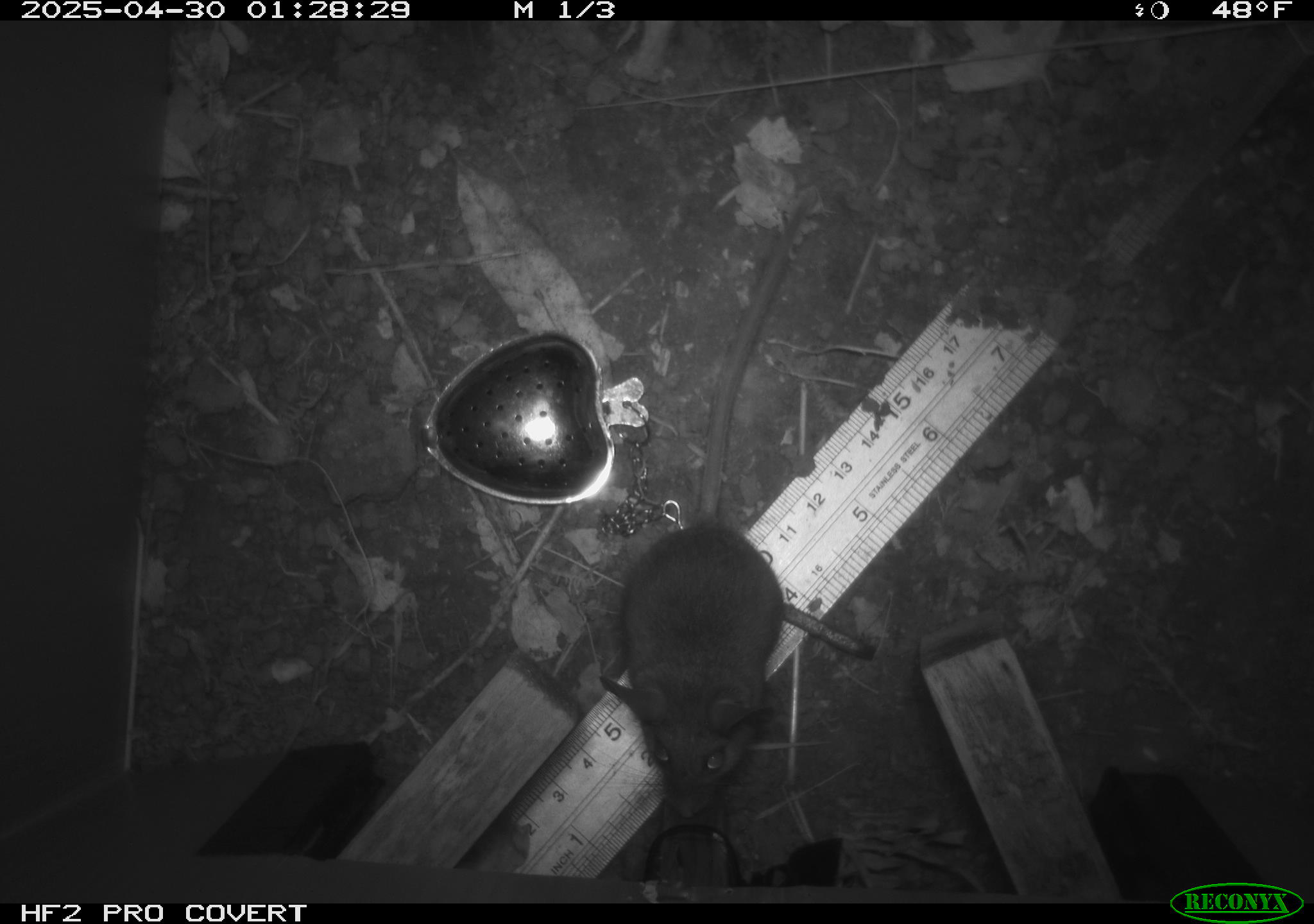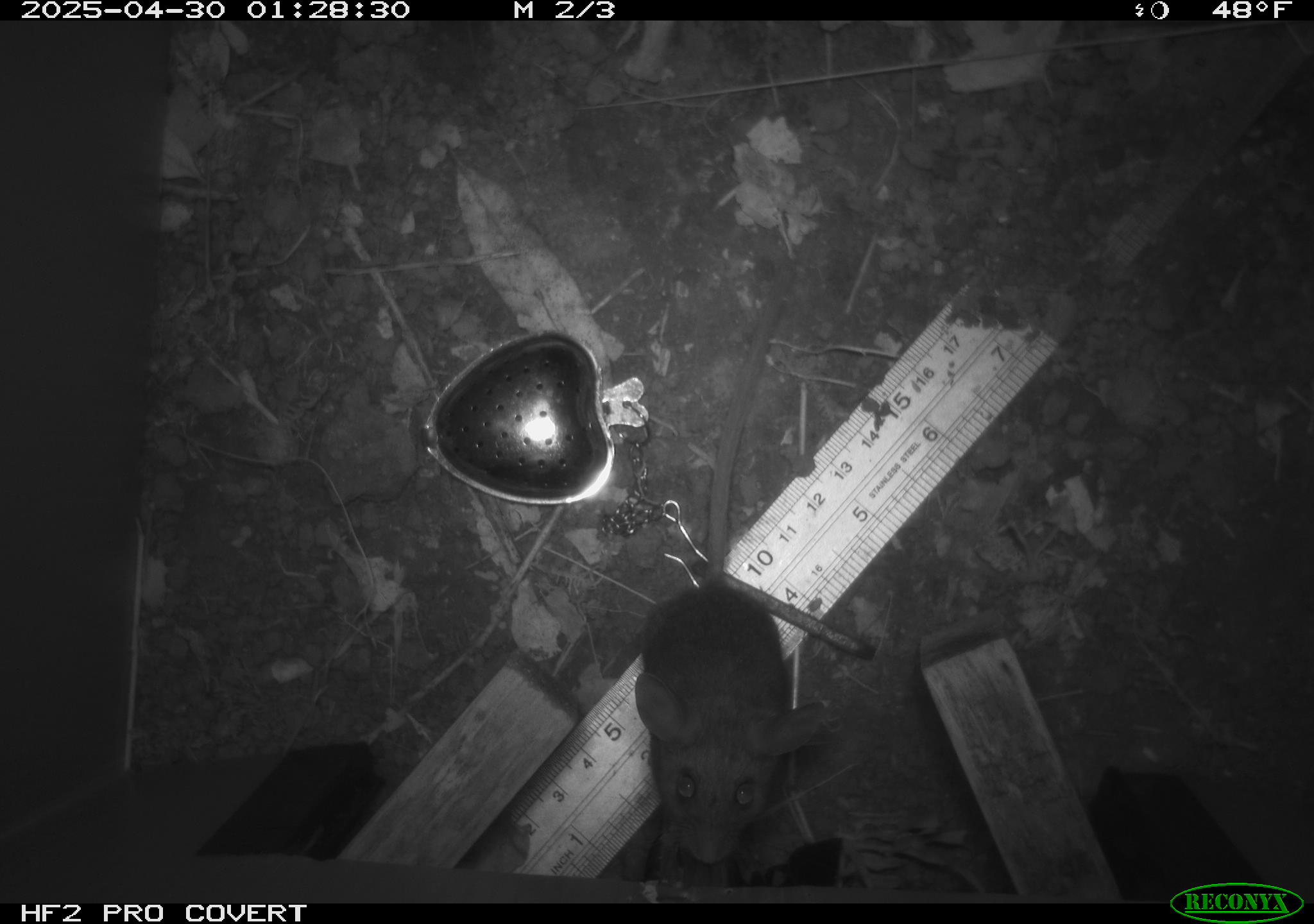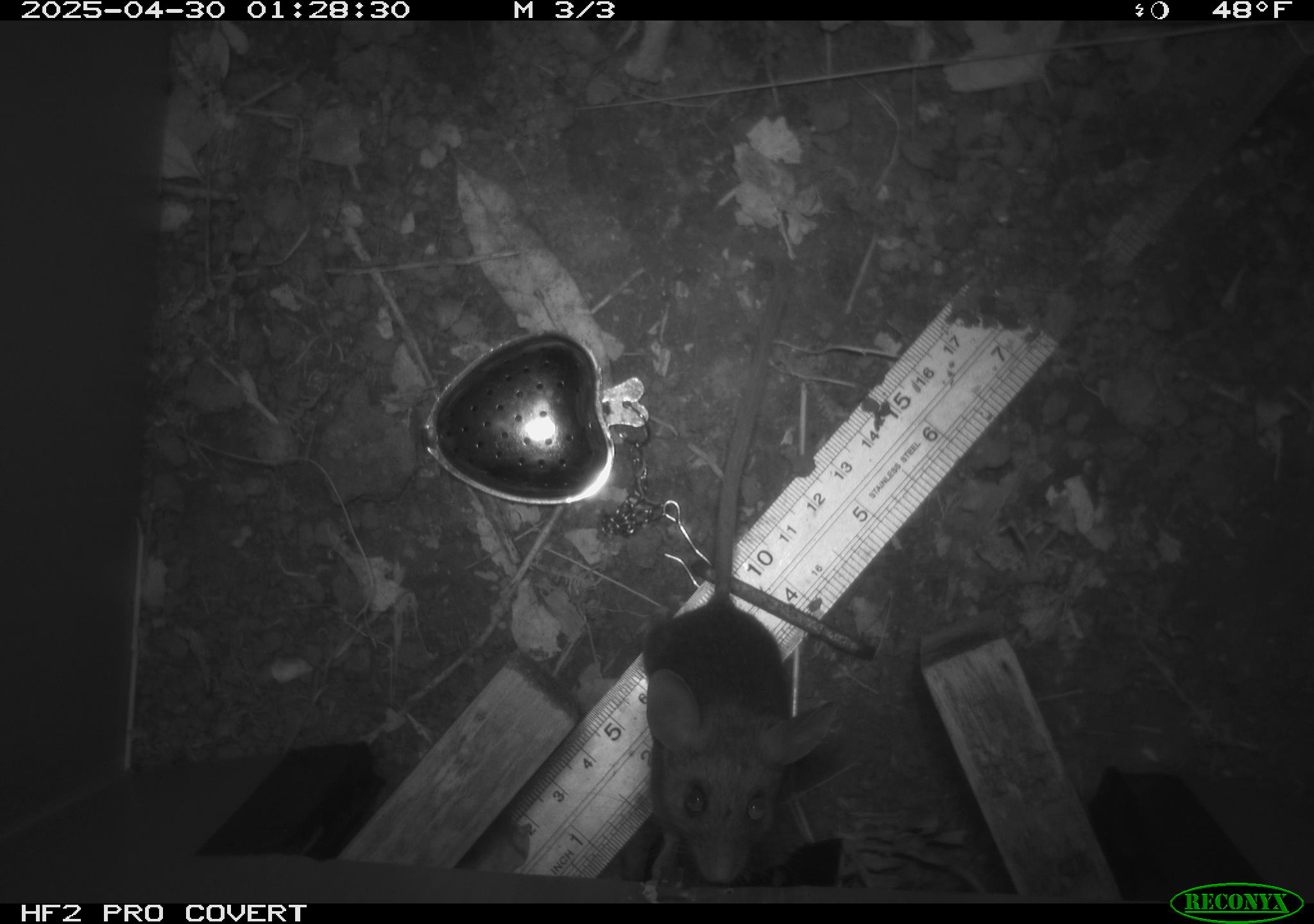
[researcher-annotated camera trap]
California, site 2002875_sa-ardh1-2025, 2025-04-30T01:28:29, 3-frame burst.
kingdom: Animalia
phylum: Chordata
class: Mammalia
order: Rodentia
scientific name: Rodentia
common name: mouse species